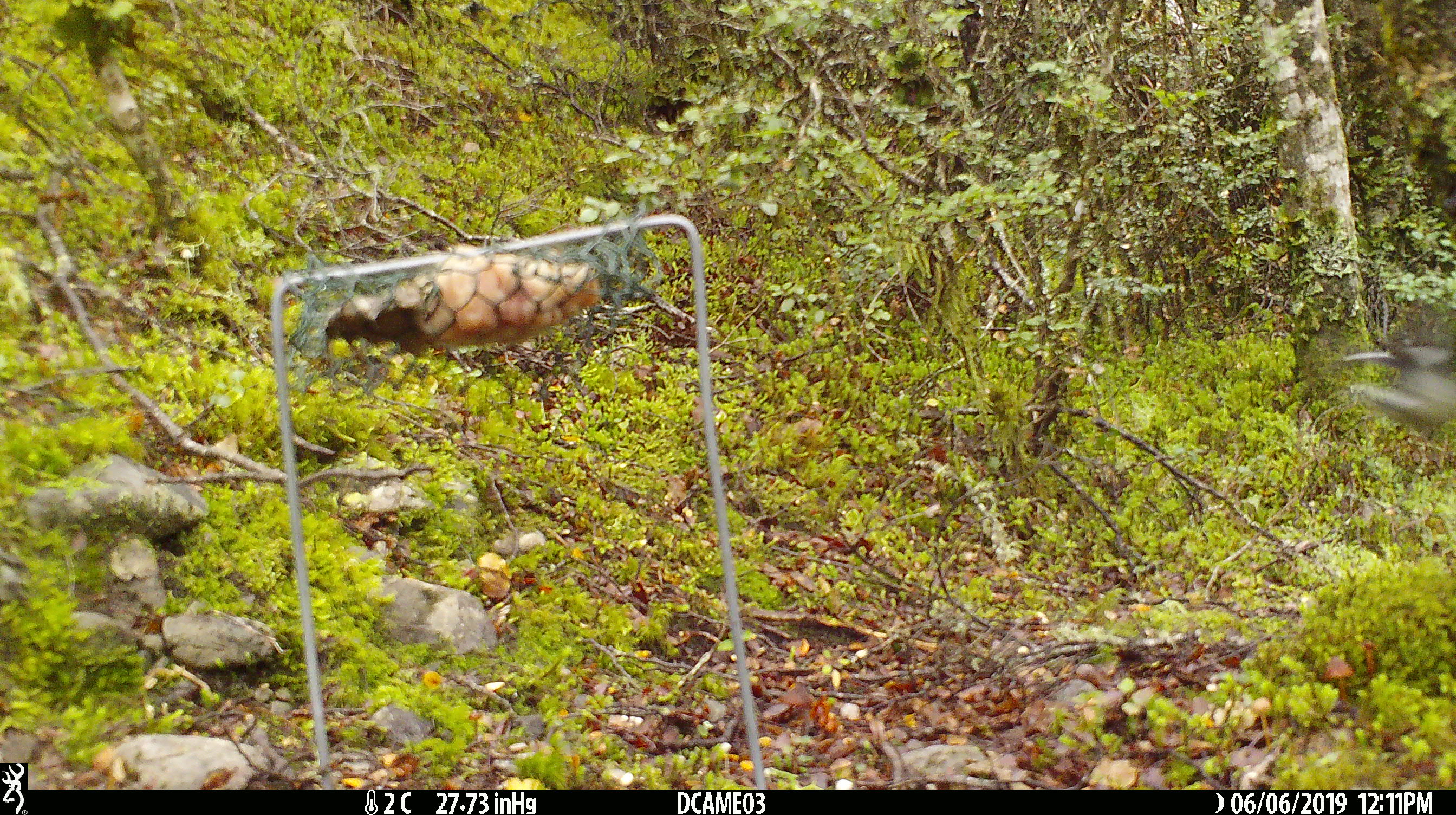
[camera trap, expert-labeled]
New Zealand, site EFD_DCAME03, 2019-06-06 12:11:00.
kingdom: Animalia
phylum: Chordata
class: Aves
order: Passeriformes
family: Petroicidae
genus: Petroica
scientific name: Petroica macrocephala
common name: tomtit